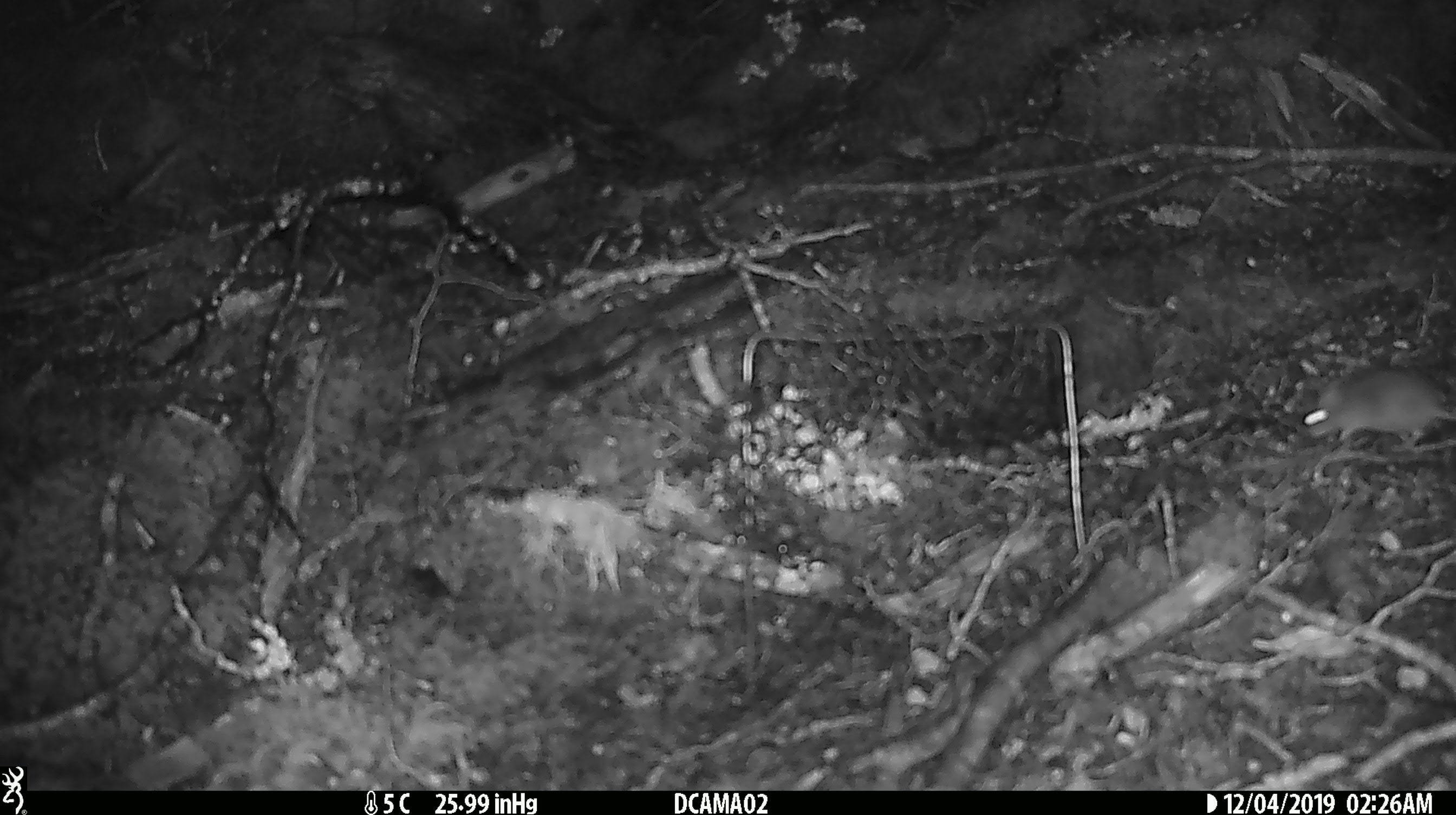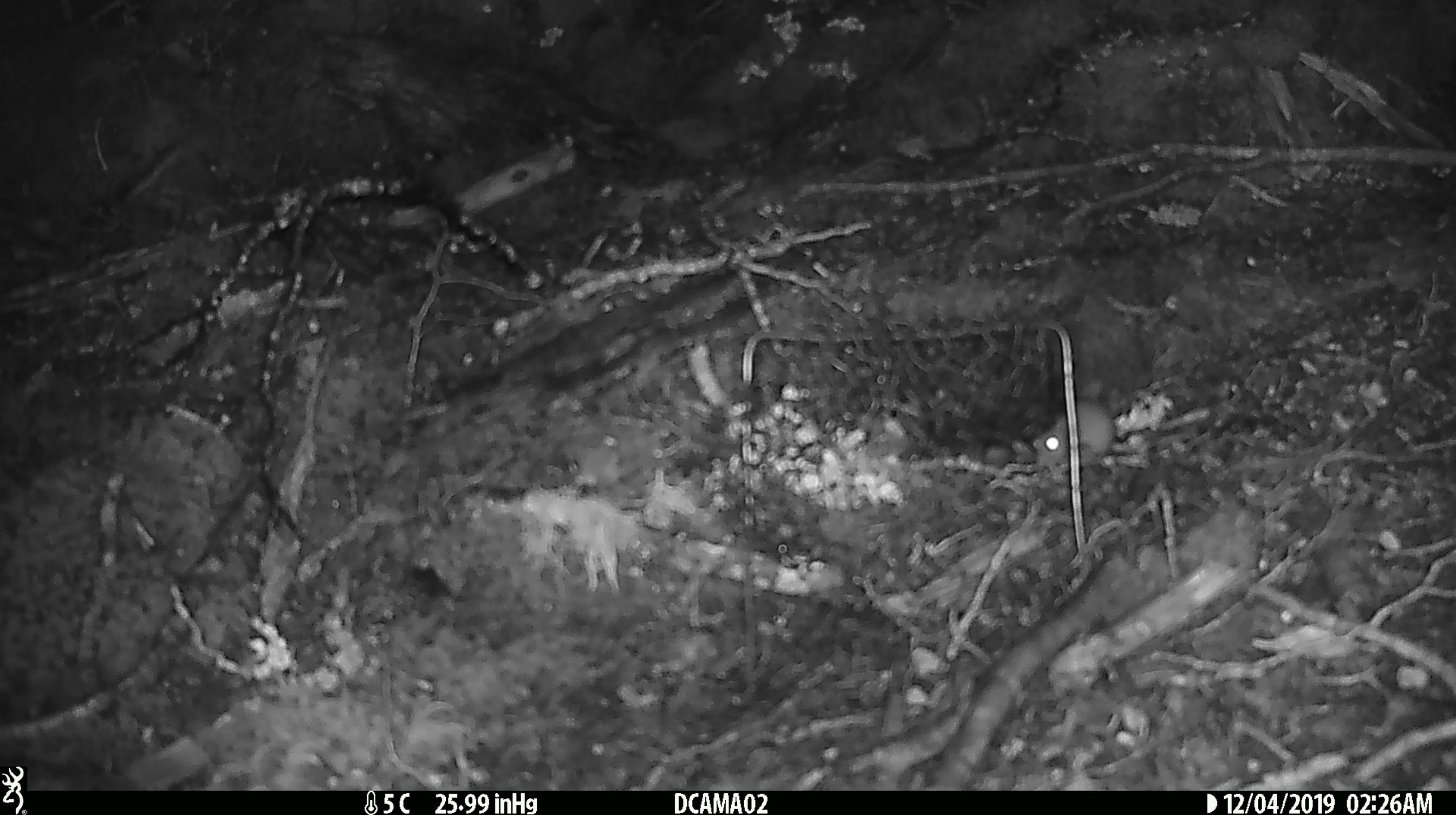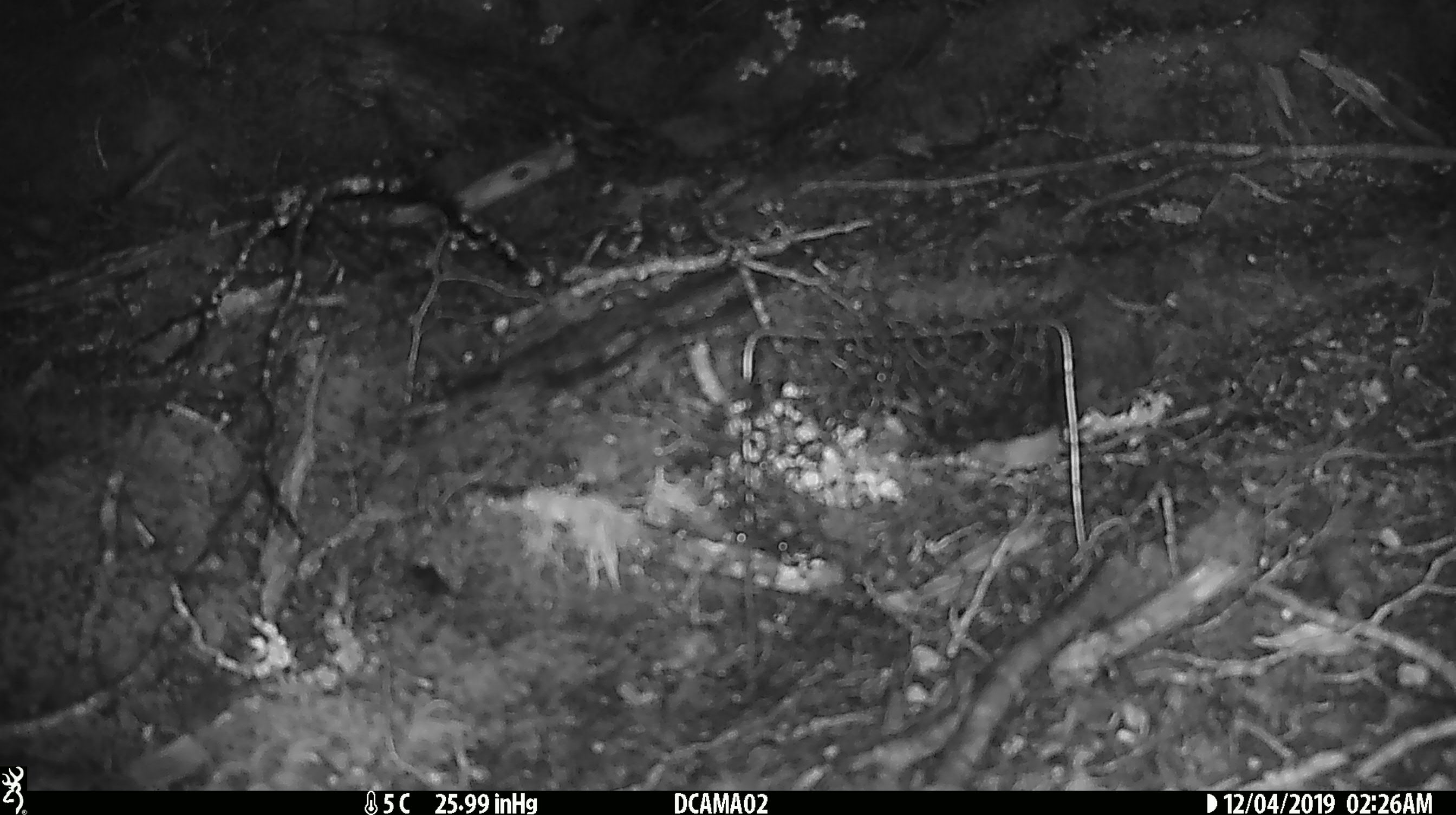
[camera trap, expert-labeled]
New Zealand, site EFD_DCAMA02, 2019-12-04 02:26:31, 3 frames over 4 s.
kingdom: Animalia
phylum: Chordata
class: Mammalia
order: Rodentia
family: Muridae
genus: Mus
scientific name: Mus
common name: mouse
Mouse (Mus).